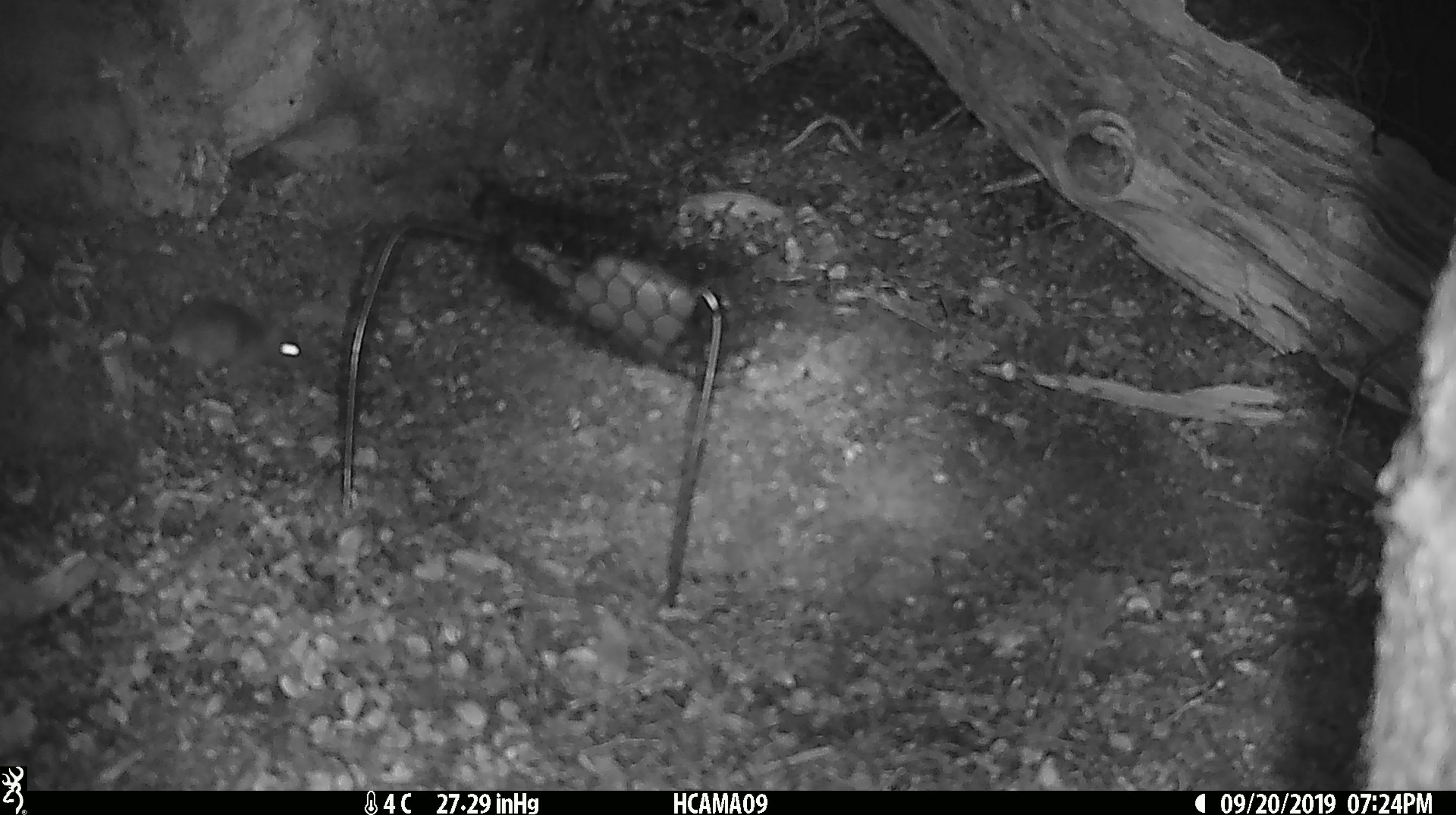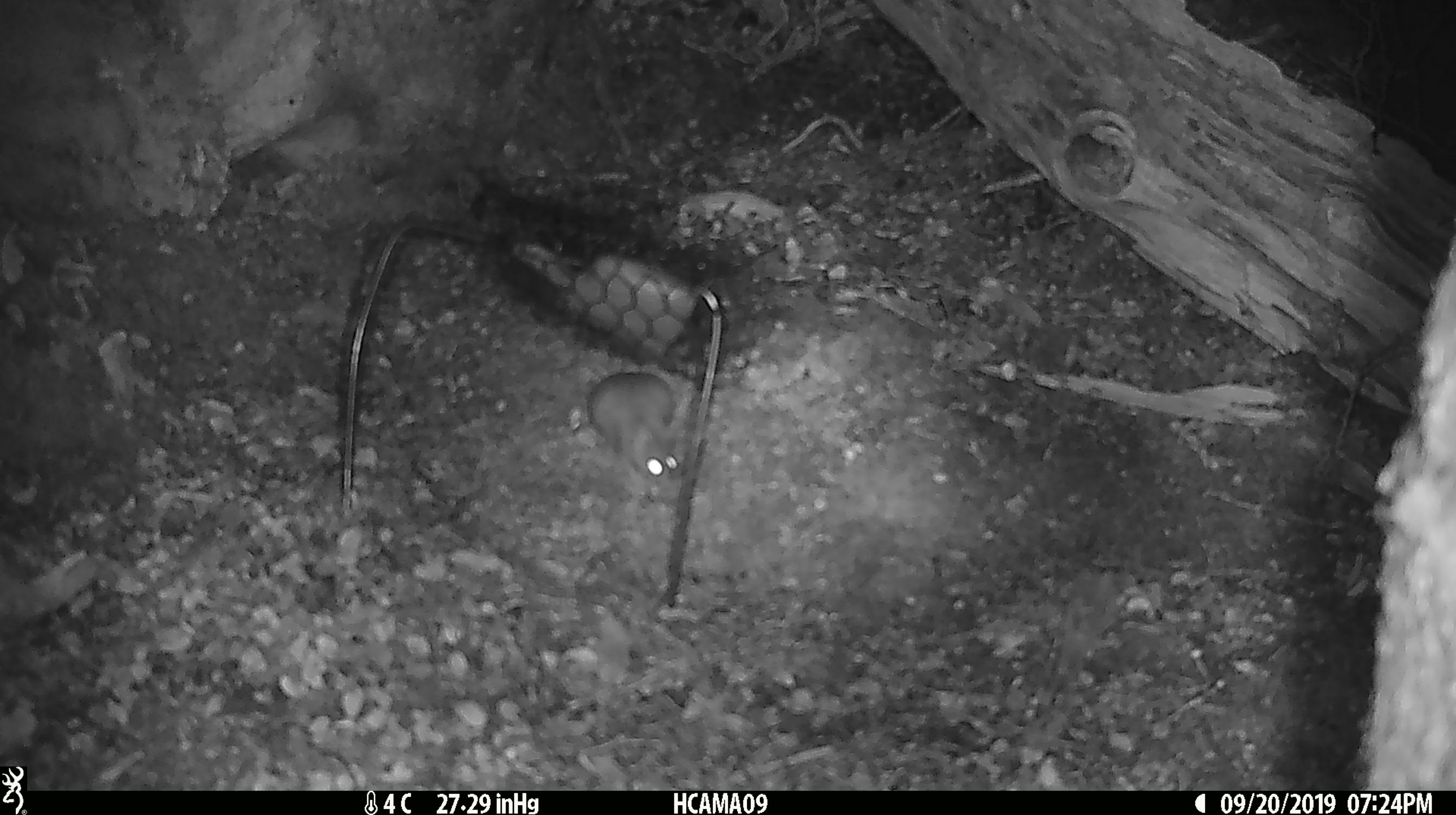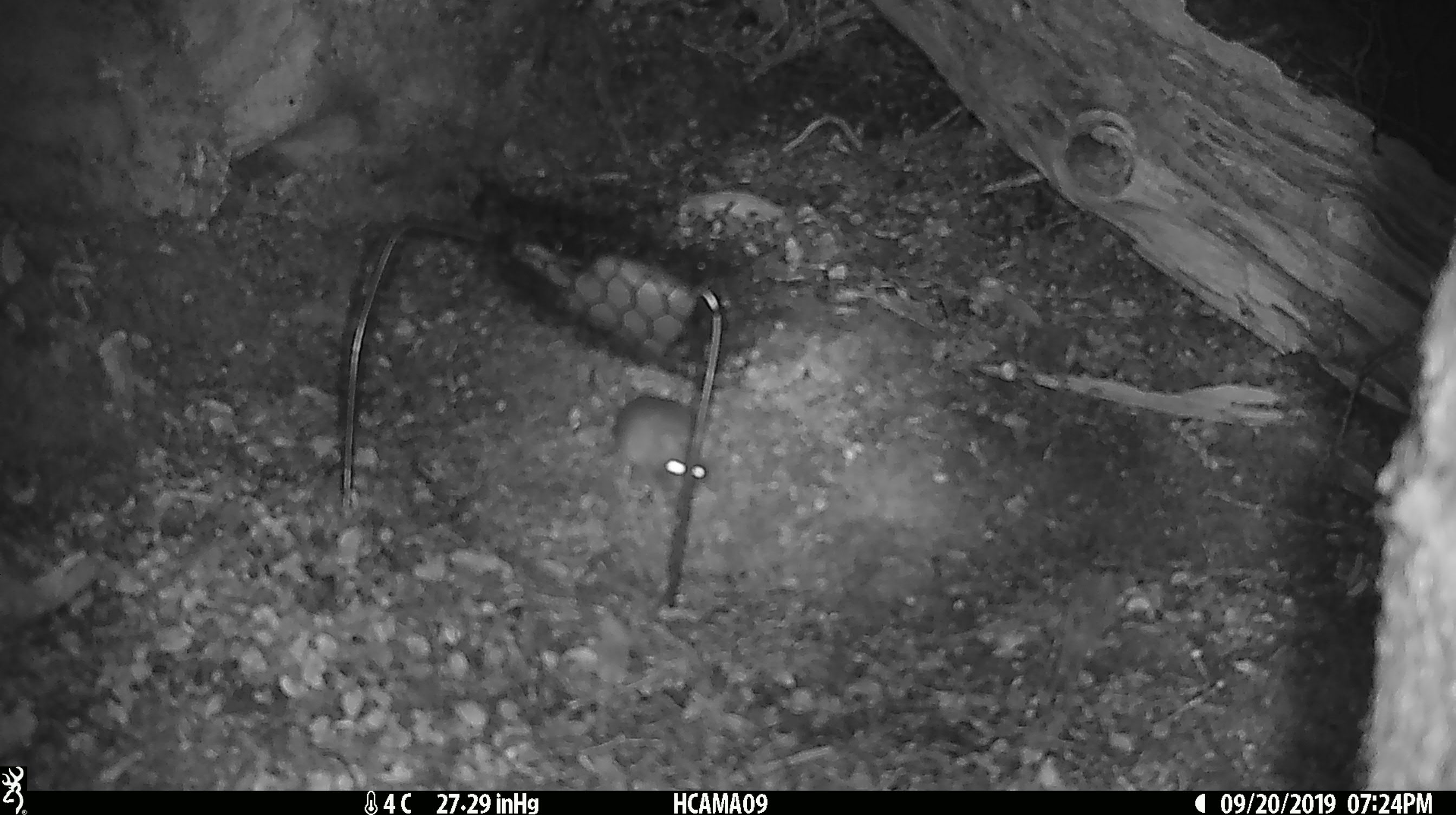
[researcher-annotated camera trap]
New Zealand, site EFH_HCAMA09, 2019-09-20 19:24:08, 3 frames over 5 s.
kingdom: Animalia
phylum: Chordata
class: Mammalia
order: Rodentia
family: Muridae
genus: Mus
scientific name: Mus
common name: mouse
Mouse (Mus).